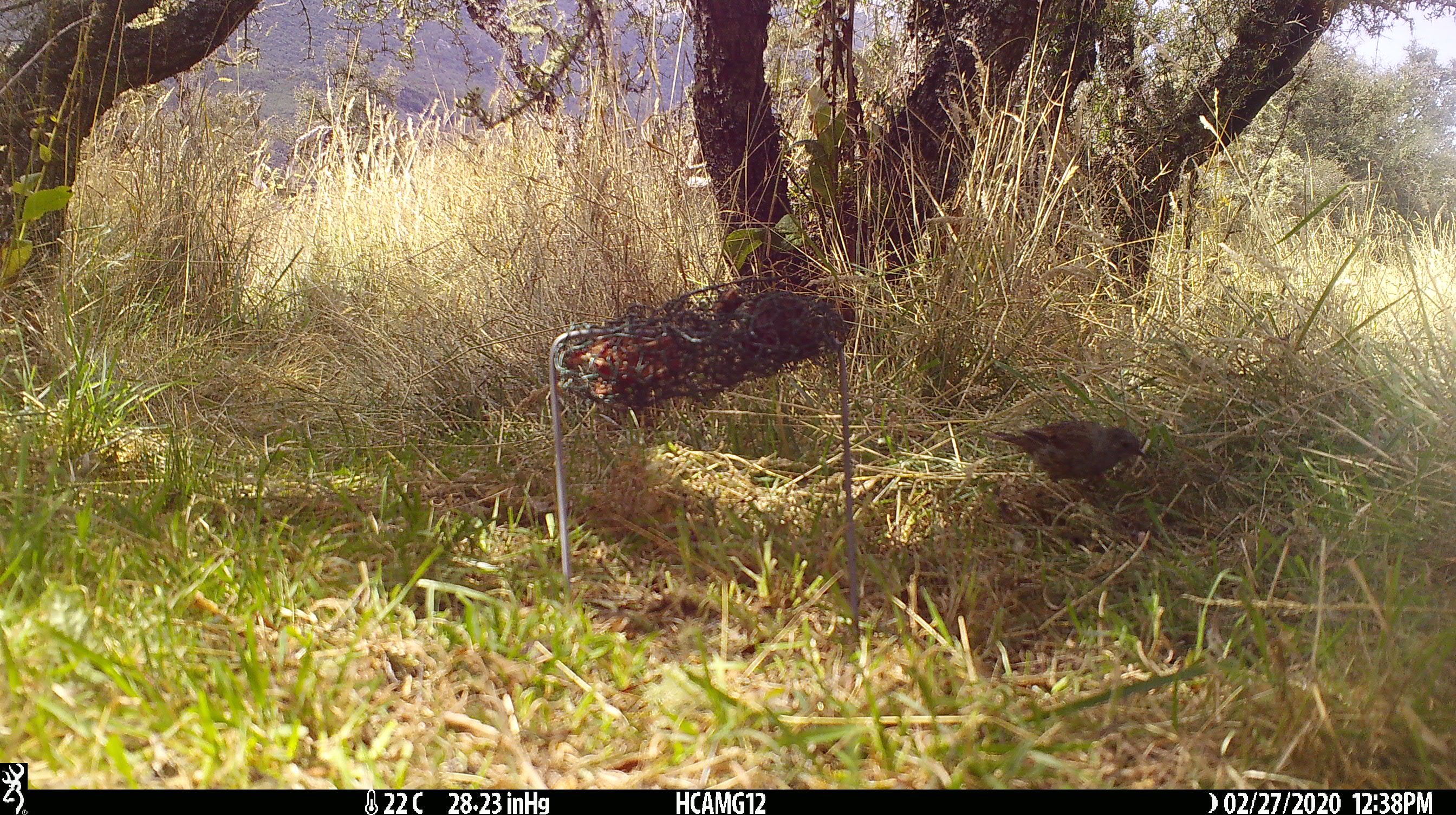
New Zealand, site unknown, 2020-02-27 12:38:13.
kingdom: Animalia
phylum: Chordata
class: Mammalia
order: Rodentia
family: Muridae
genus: Mus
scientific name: Mus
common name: mouse